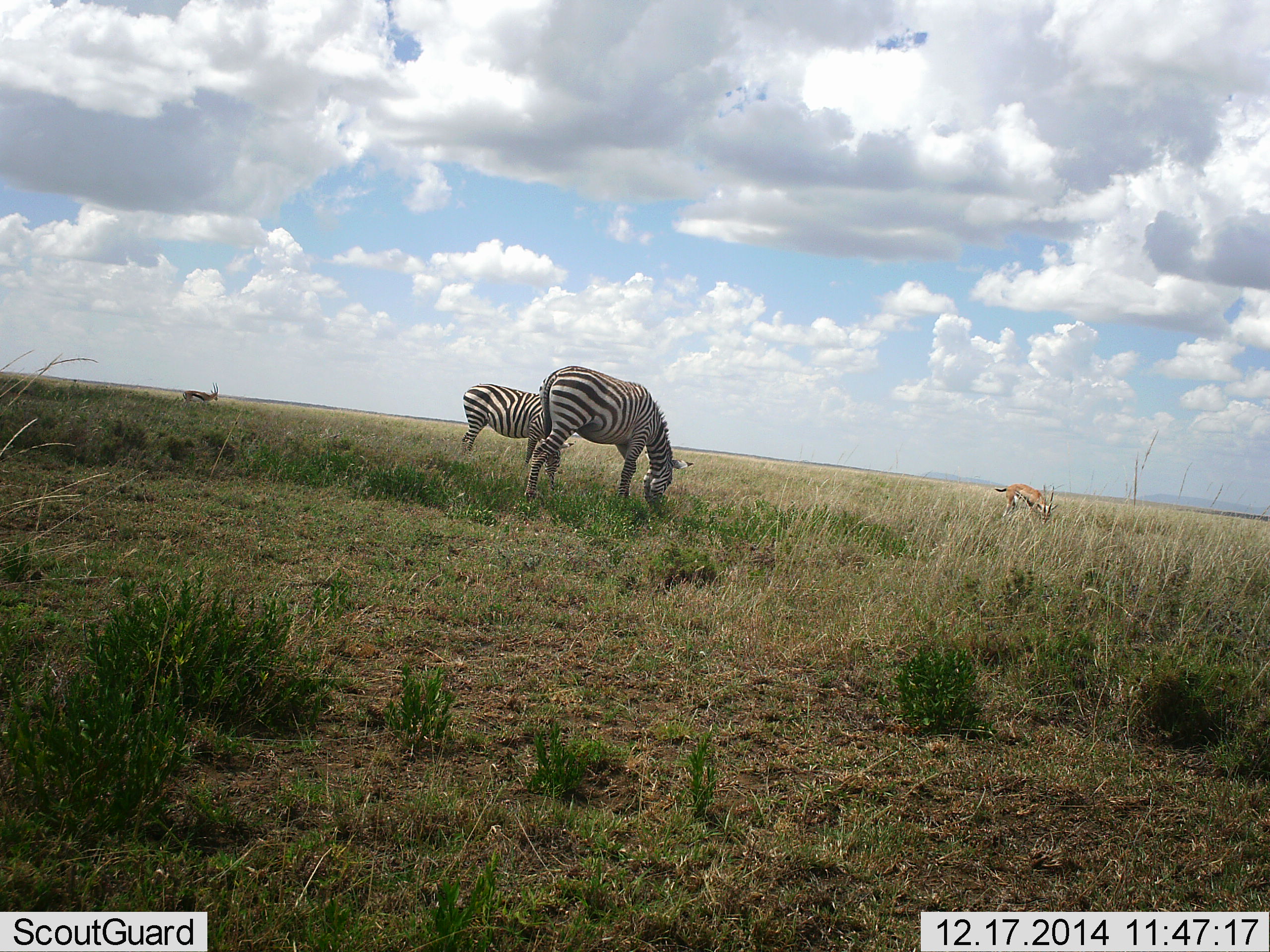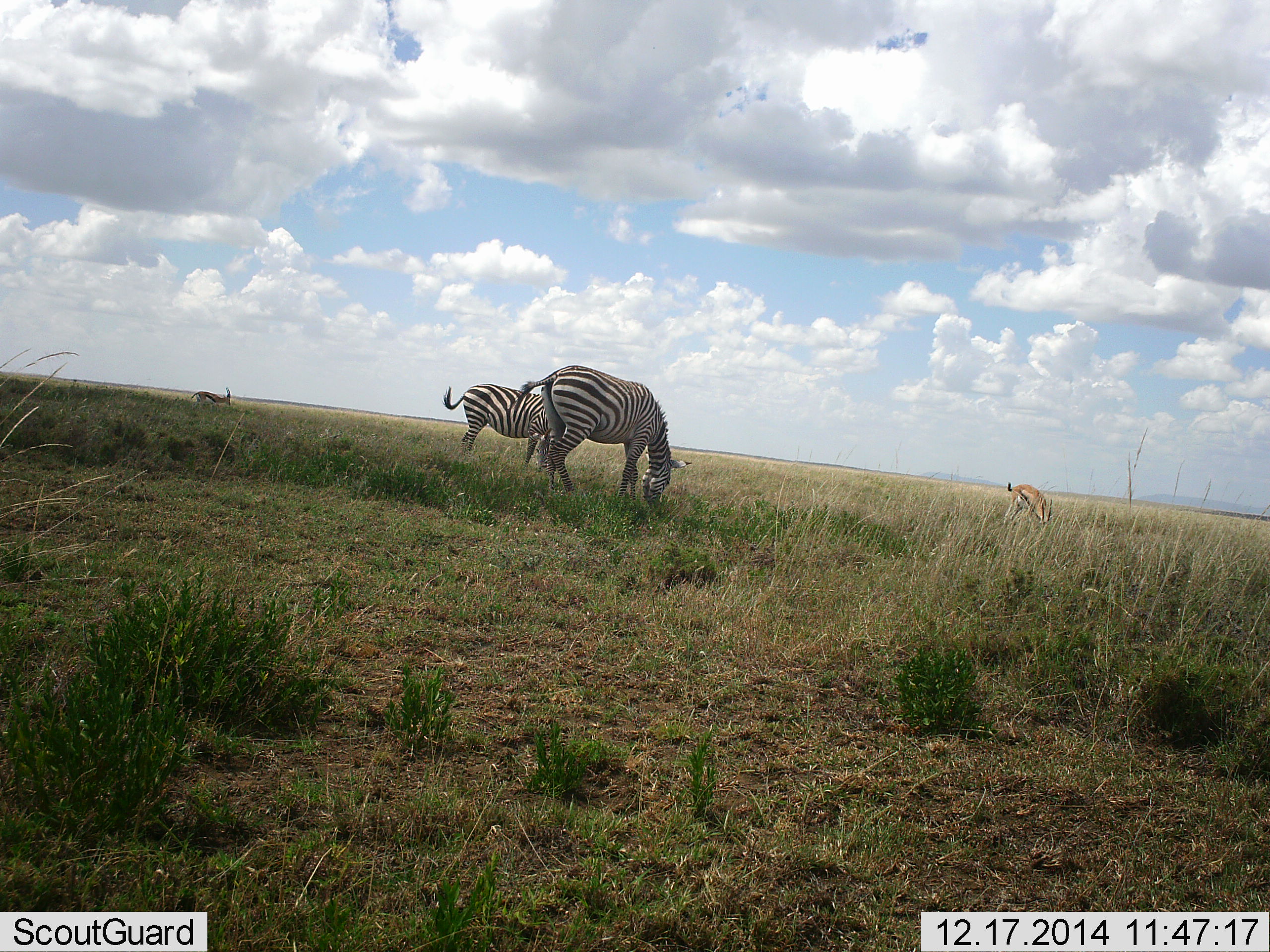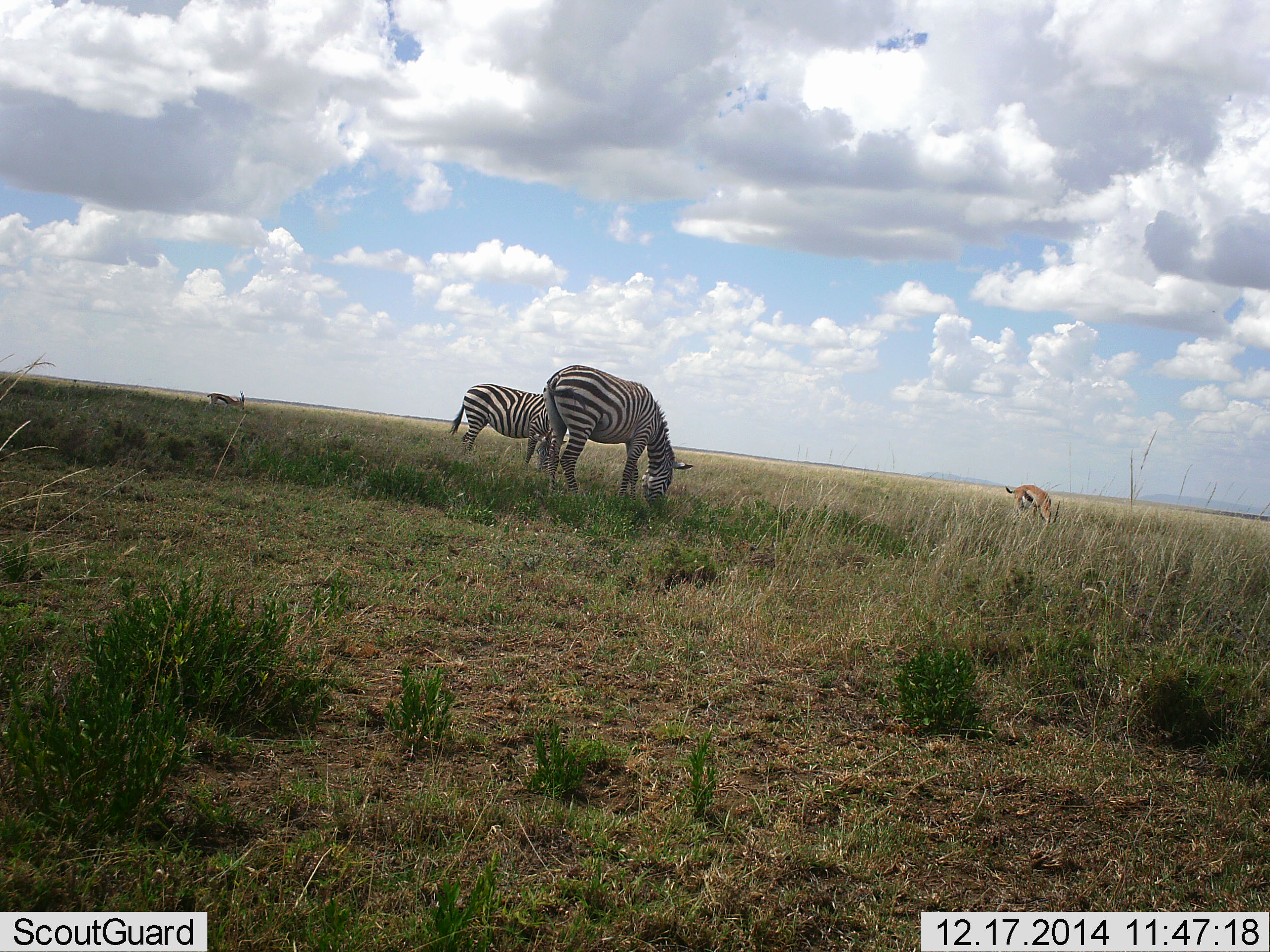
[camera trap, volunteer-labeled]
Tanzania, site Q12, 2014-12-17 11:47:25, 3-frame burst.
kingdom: Animalia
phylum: Chordata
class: Mammalia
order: Artiodactyla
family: Bovidae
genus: Eudorcas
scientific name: Eudorcas thomsonii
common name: thomson's gazelle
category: gazellethomsons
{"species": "gazellethomsons (thomson's gazelle) (Eudorcas thomsonii)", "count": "2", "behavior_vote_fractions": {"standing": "20%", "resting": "0%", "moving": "50%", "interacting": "0%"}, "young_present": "0%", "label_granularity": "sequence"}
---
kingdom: Animalia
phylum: Chordata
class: Mammalia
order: Perissodactyla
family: Equidae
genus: Equus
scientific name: Equus quagga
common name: plains zebra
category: zebra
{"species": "zebra (plains zebra) (Equus quagga)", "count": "2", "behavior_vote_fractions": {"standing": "17%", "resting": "0%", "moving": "0%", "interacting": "0%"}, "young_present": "0%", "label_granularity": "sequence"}